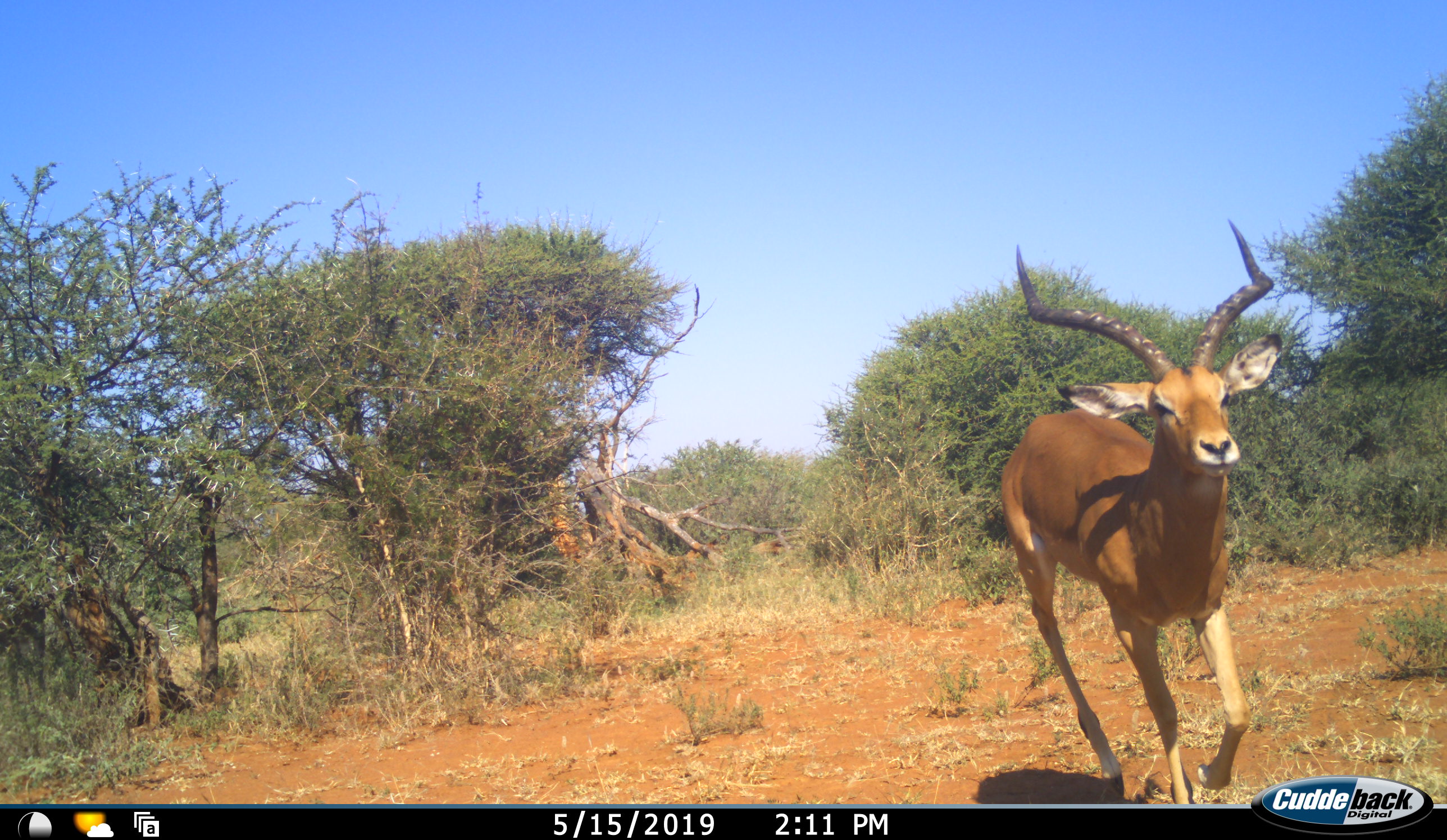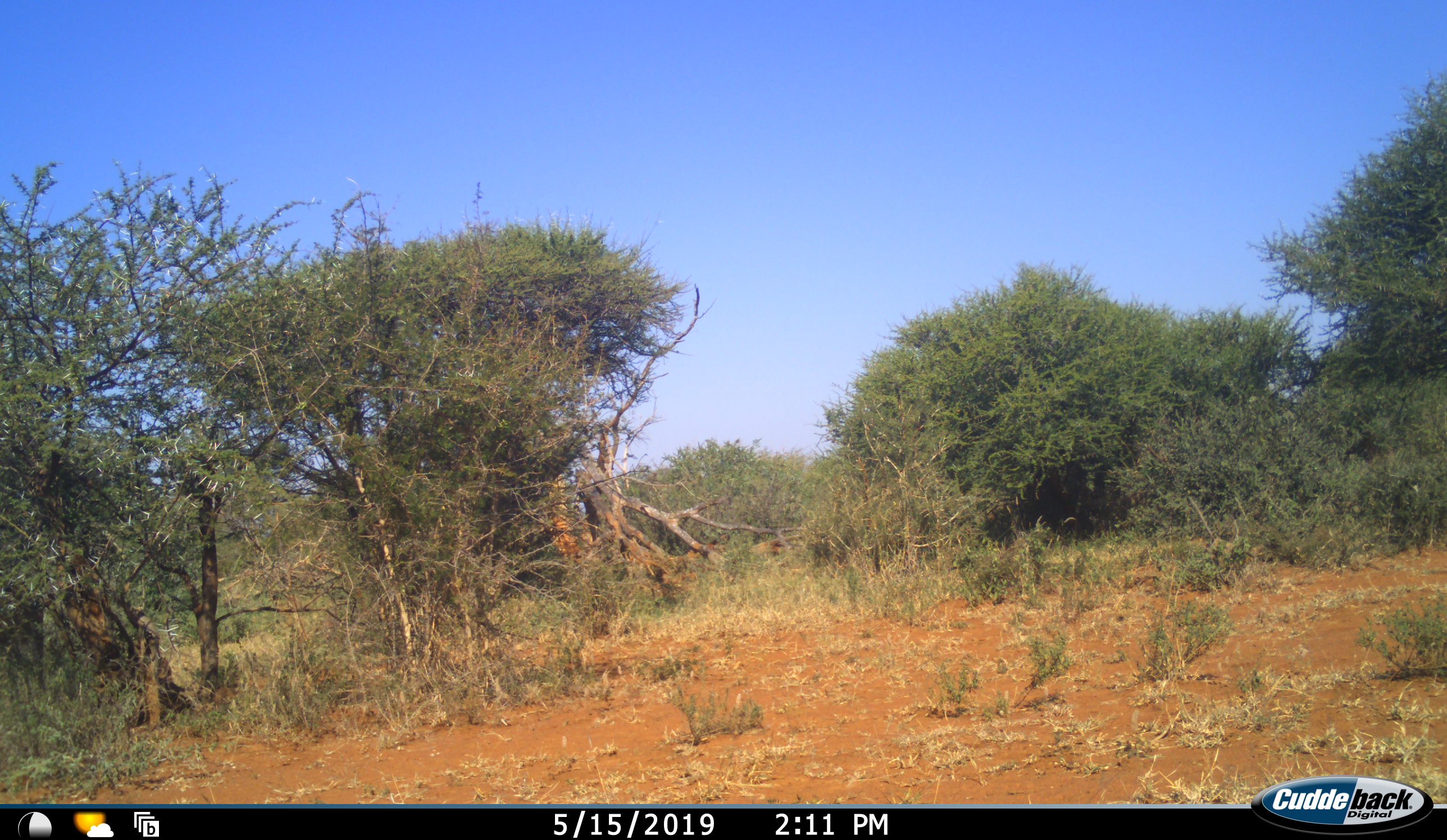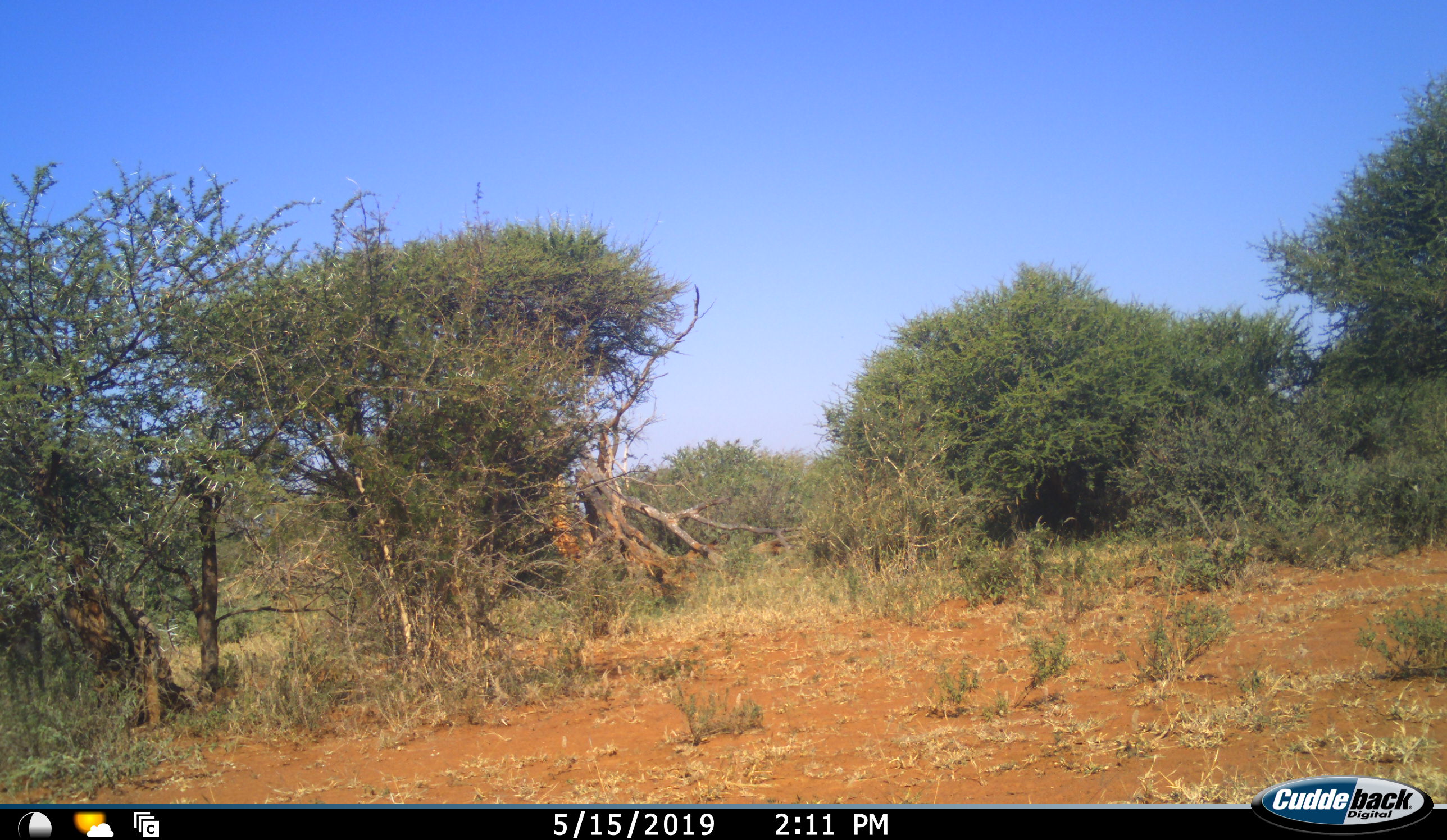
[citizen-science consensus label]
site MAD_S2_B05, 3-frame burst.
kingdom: Animalia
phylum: Chordata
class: Mammalia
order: Artiodactyla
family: Bovidae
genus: Aepyceros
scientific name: Aepyceros melampus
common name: impala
Impala (Aepyceros melampus), count 1. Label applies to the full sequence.